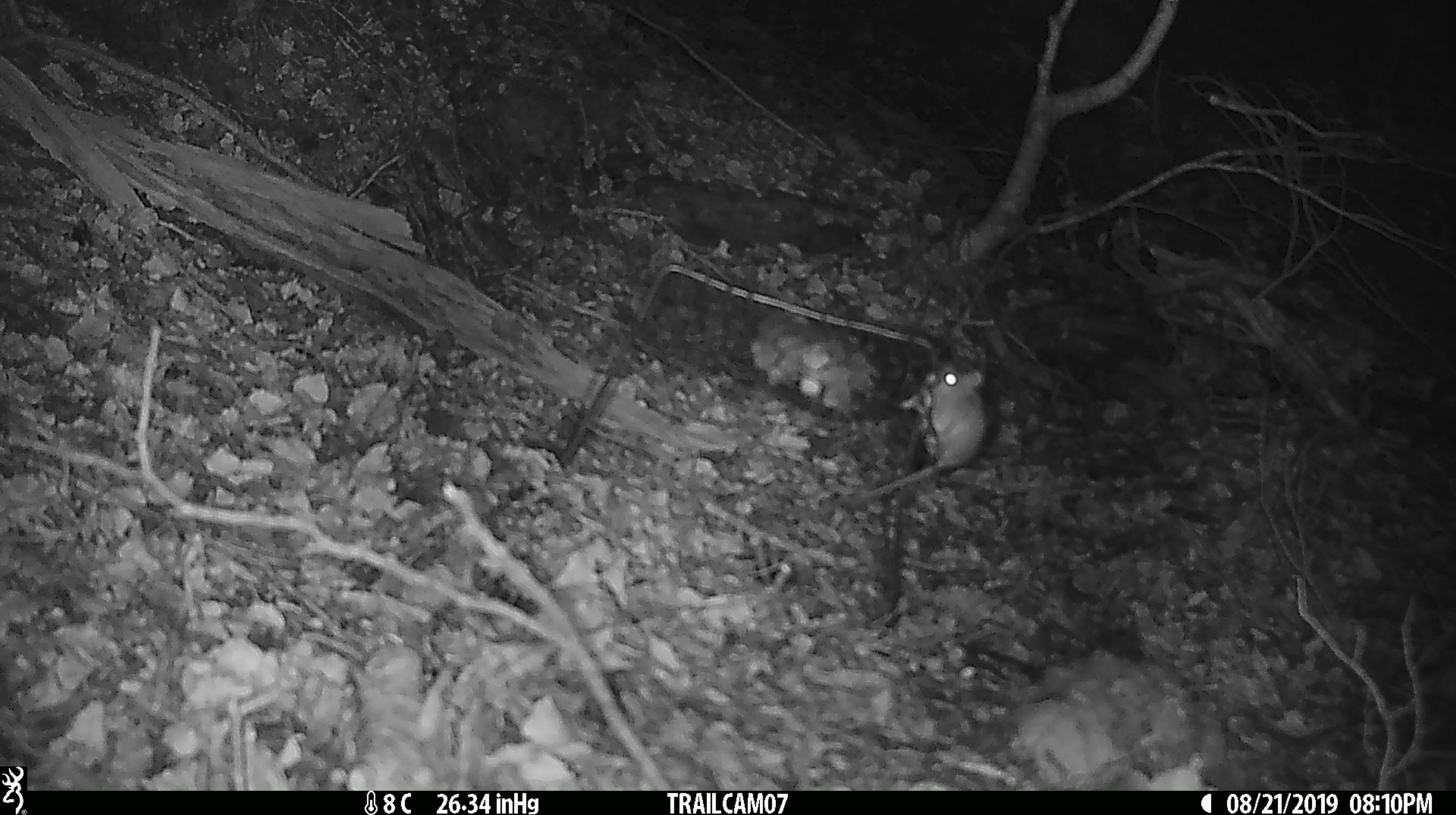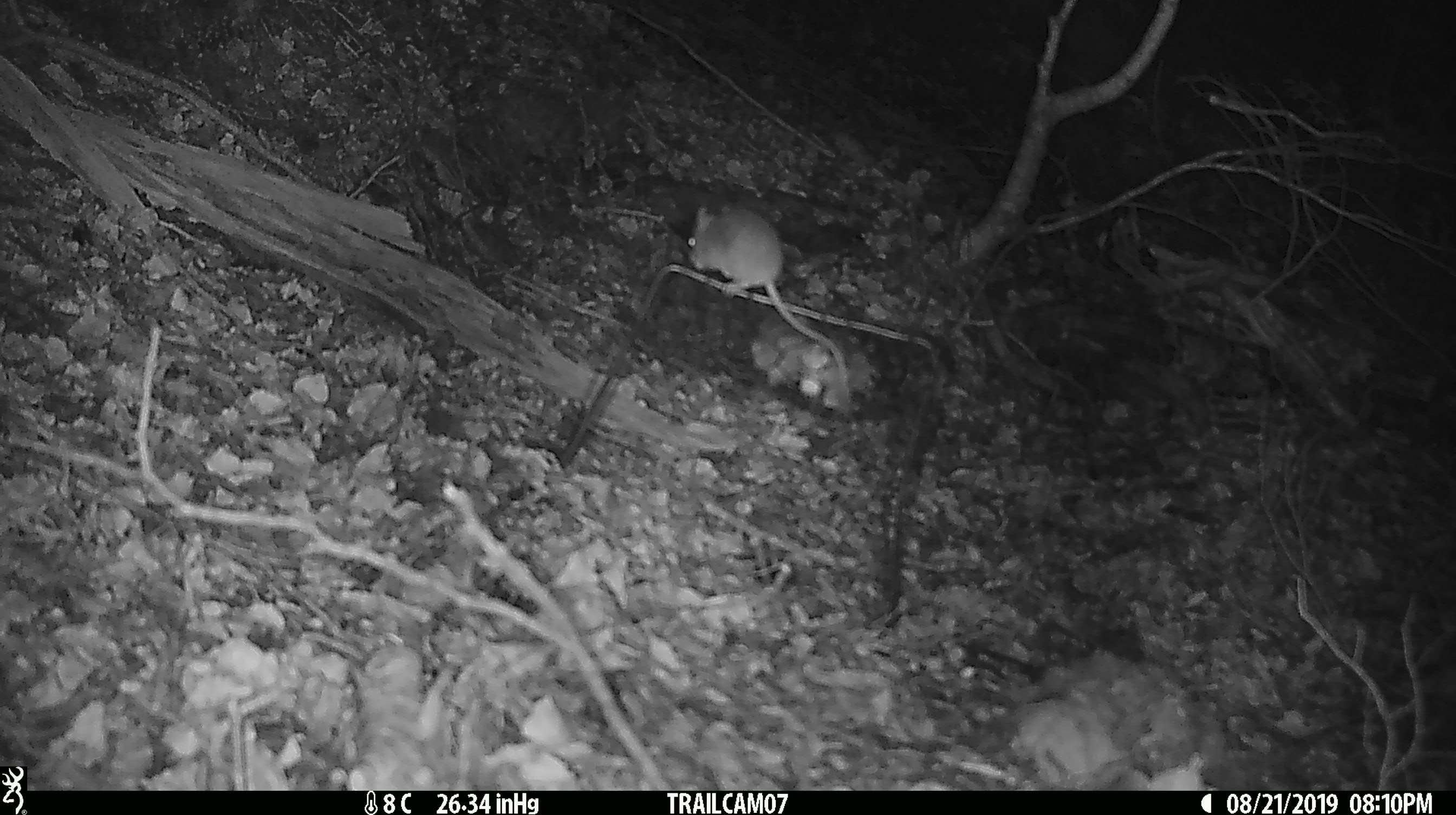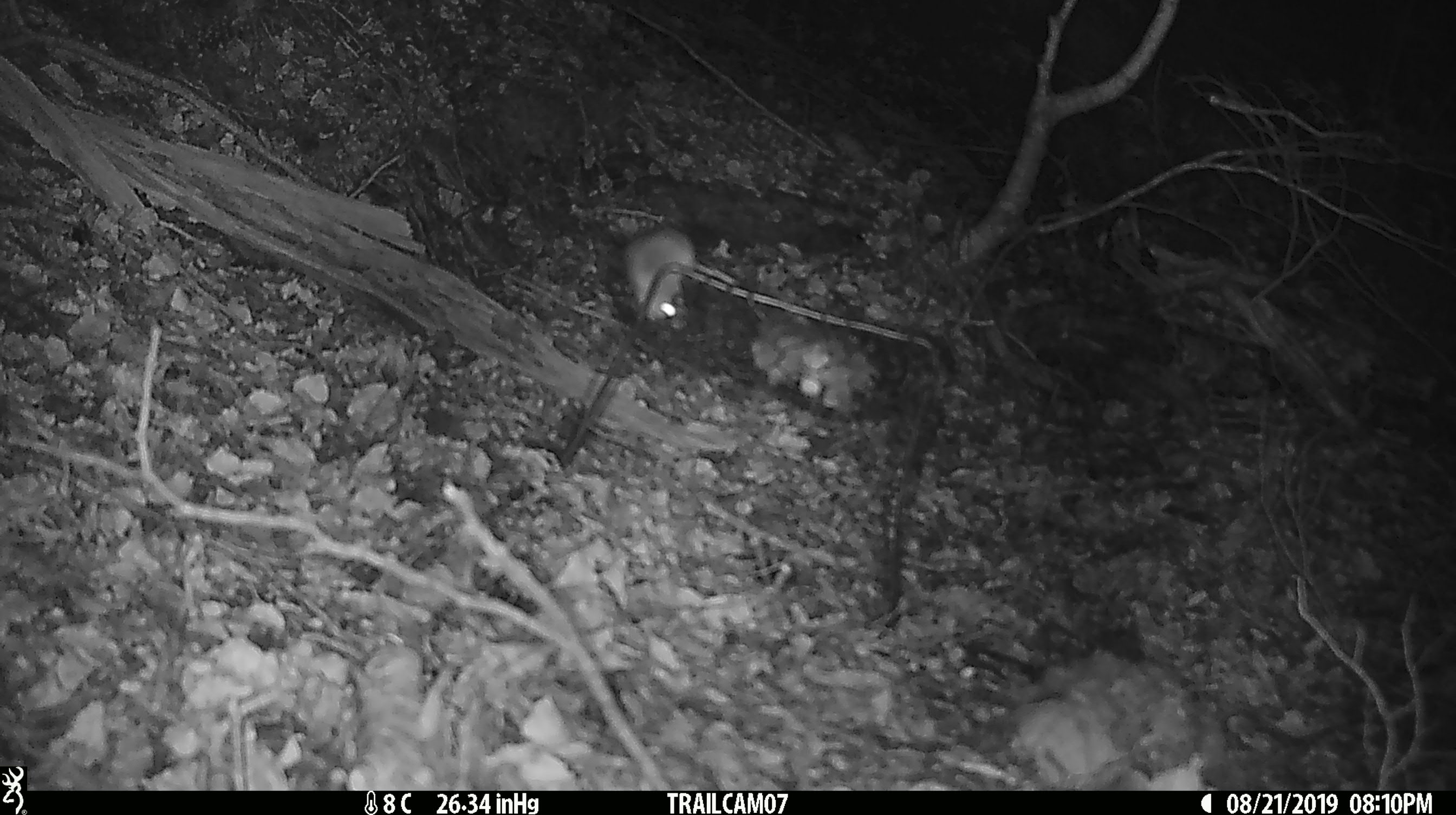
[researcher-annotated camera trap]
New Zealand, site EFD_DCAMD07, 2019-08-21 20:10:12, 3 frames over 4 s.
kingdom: Animalia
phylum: Chordata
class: Mammalia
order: Rodentia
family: Muridae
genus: Mus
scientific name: Mus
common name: mouse